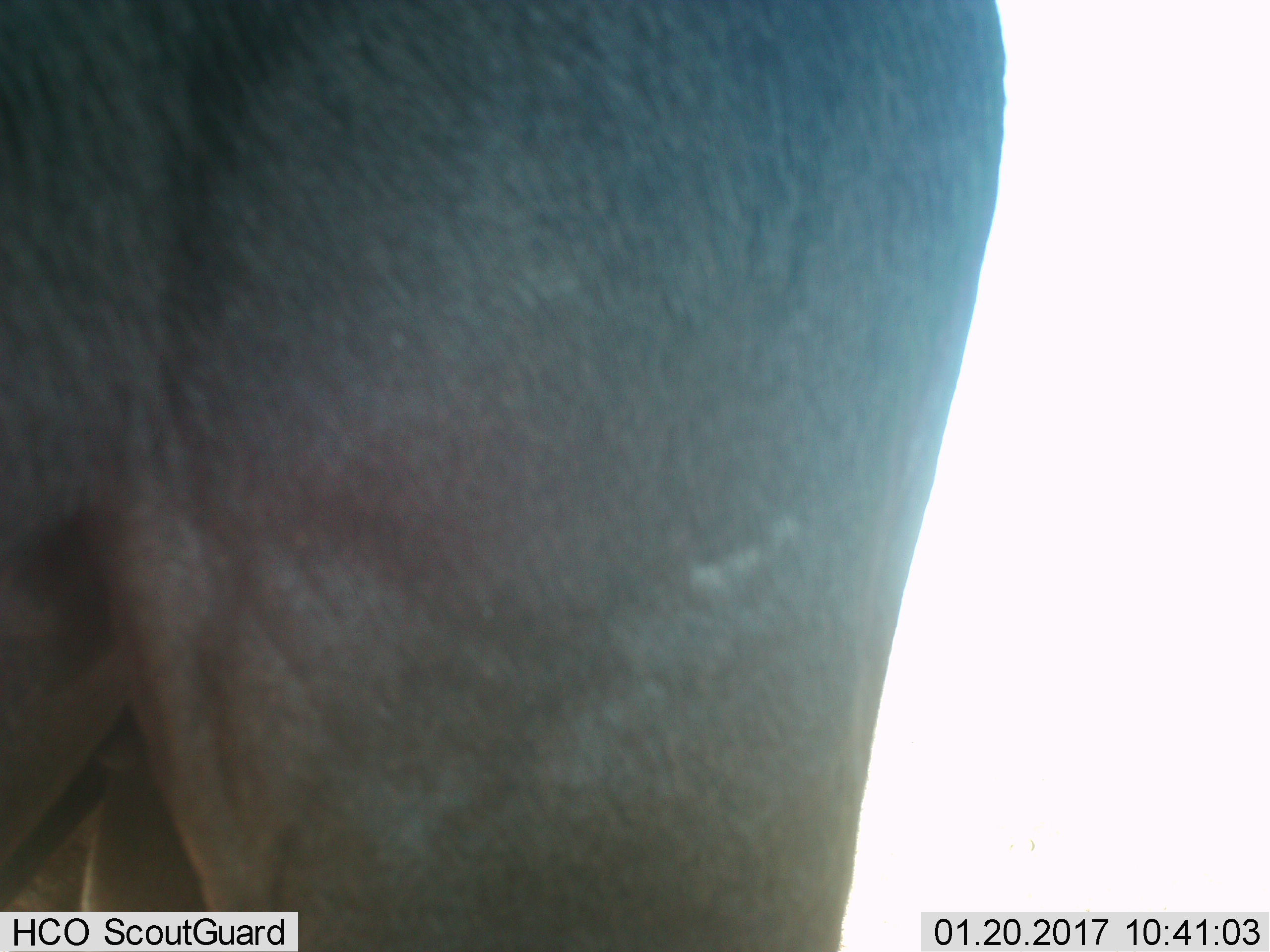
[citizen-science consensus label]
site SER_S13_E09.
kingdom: Animalia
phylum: Chordata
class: Mammalia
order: Artiodactyla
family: Bovidae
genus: Connochaetes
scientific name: Connochaetes taurinus taurinus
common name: blue wildebeest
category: wildebeestblue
Wildebeestblue (blue wildebeest) (Connochaetes taurinus taurinus), count 1. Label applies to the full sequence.